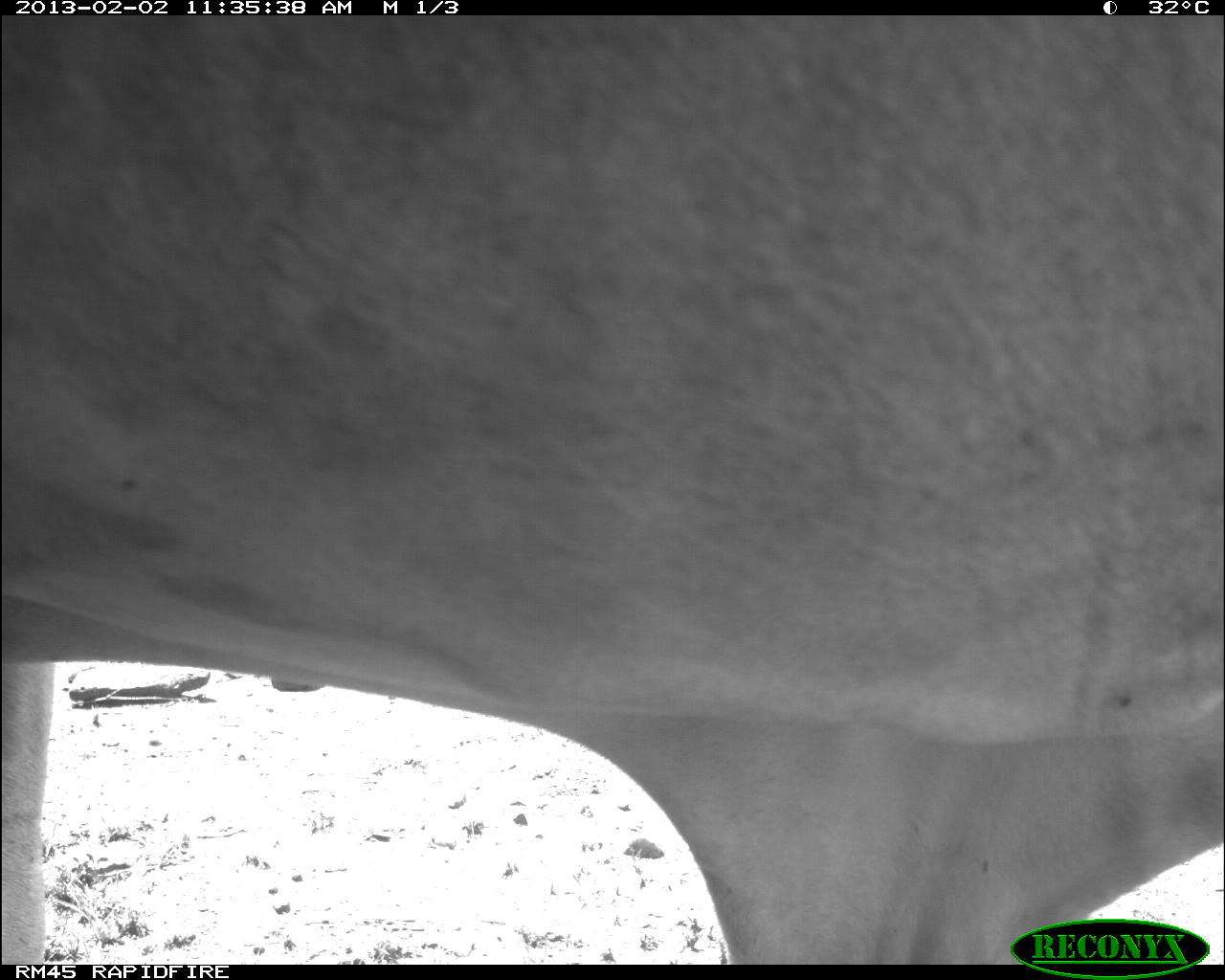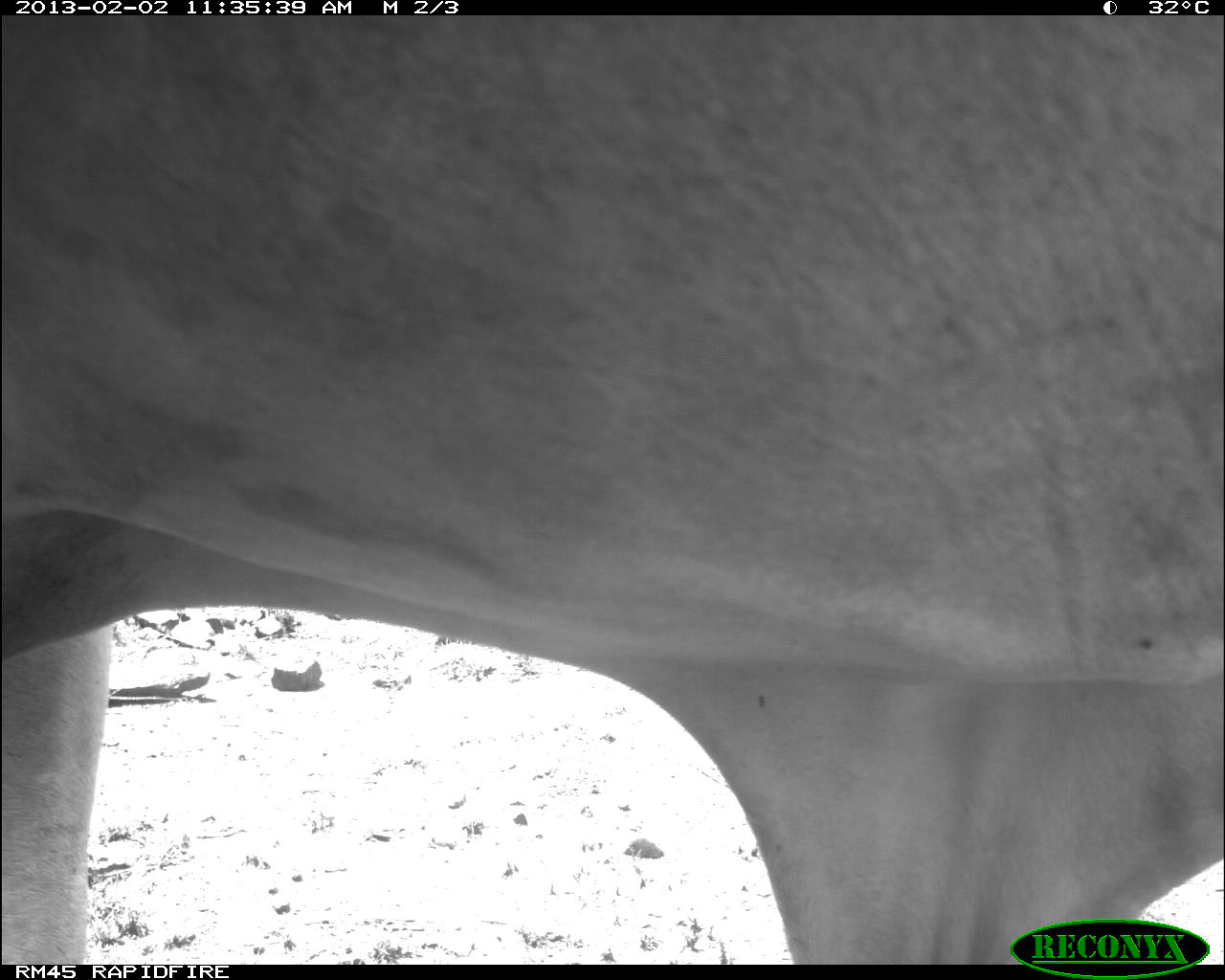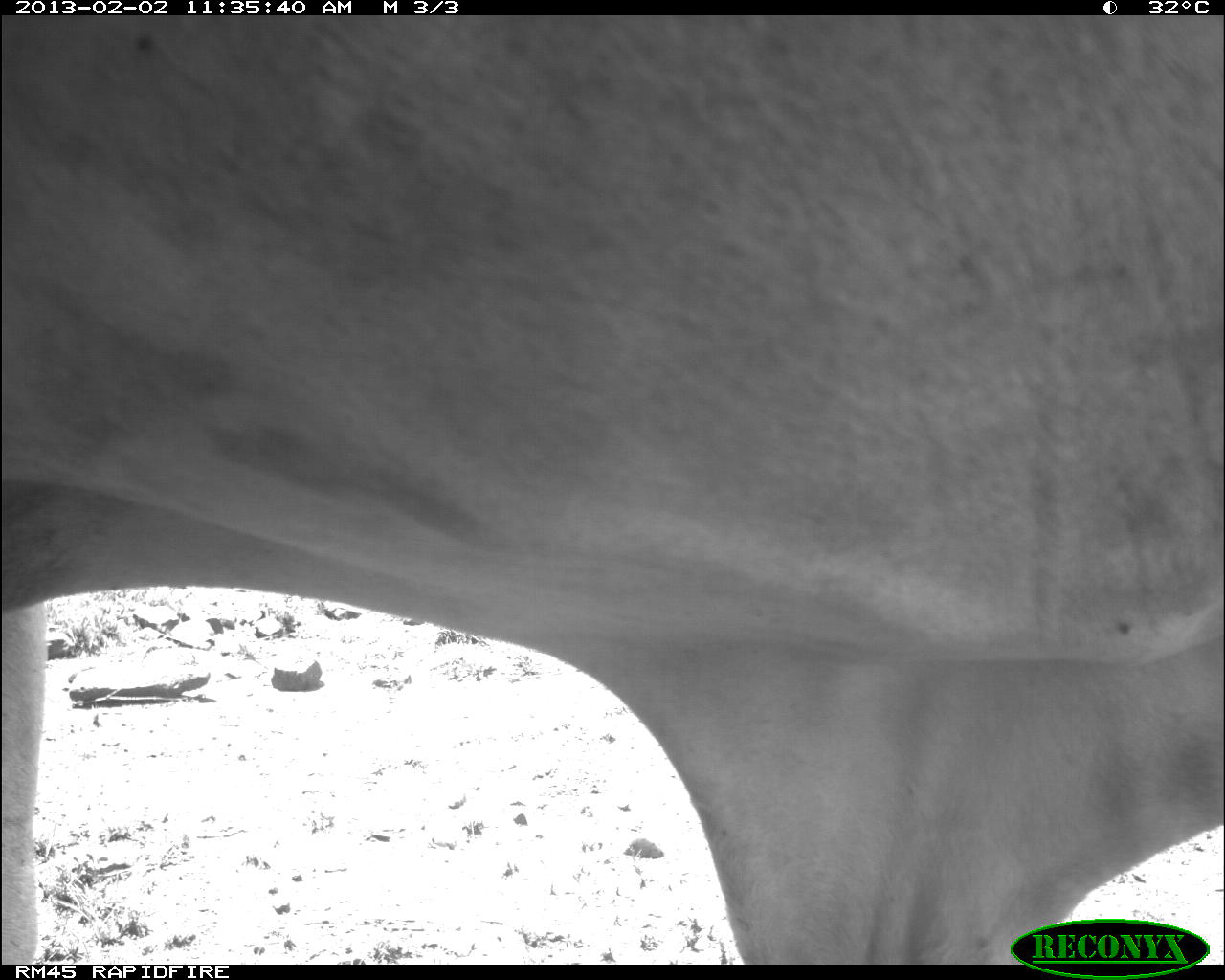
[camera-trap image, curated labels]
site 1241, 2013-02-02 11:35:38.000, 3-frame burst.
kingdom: Animalia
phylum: Chordata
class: Mammalia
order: Artiodactyla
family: Bovidae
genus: Bos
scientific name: Bos taurus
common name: domestic cattle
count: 1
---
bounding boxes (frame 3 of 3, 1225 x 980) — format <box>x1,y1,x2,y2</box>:
bos taurus: <box>0,12,1222,966</box>